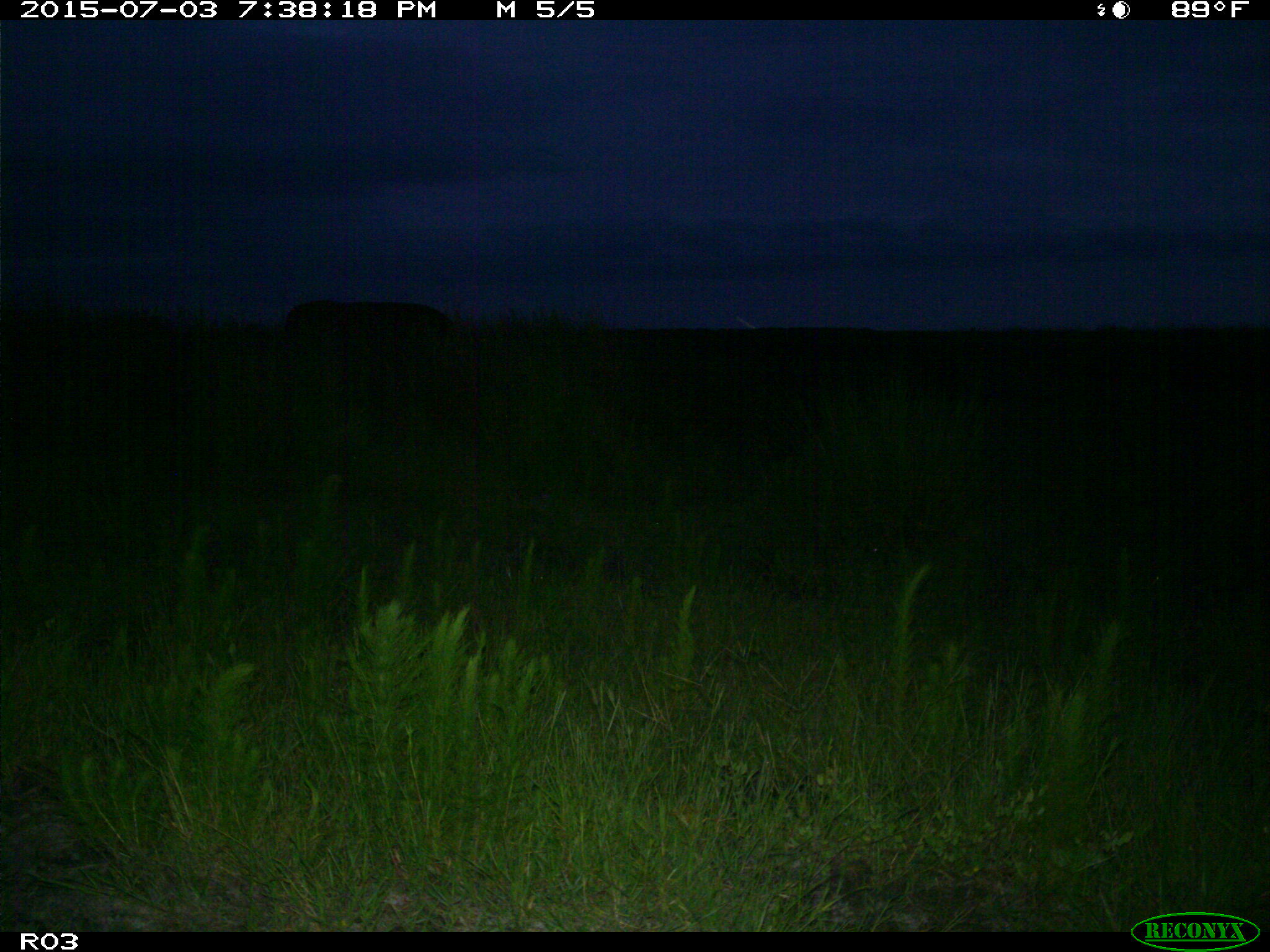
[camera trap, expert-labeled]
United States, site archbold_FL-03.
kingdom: Animalia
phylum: Chordata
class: Mammalia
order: Artiodactyla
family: Bovidae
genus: Bos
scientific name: Bos taurus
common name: domestic cow